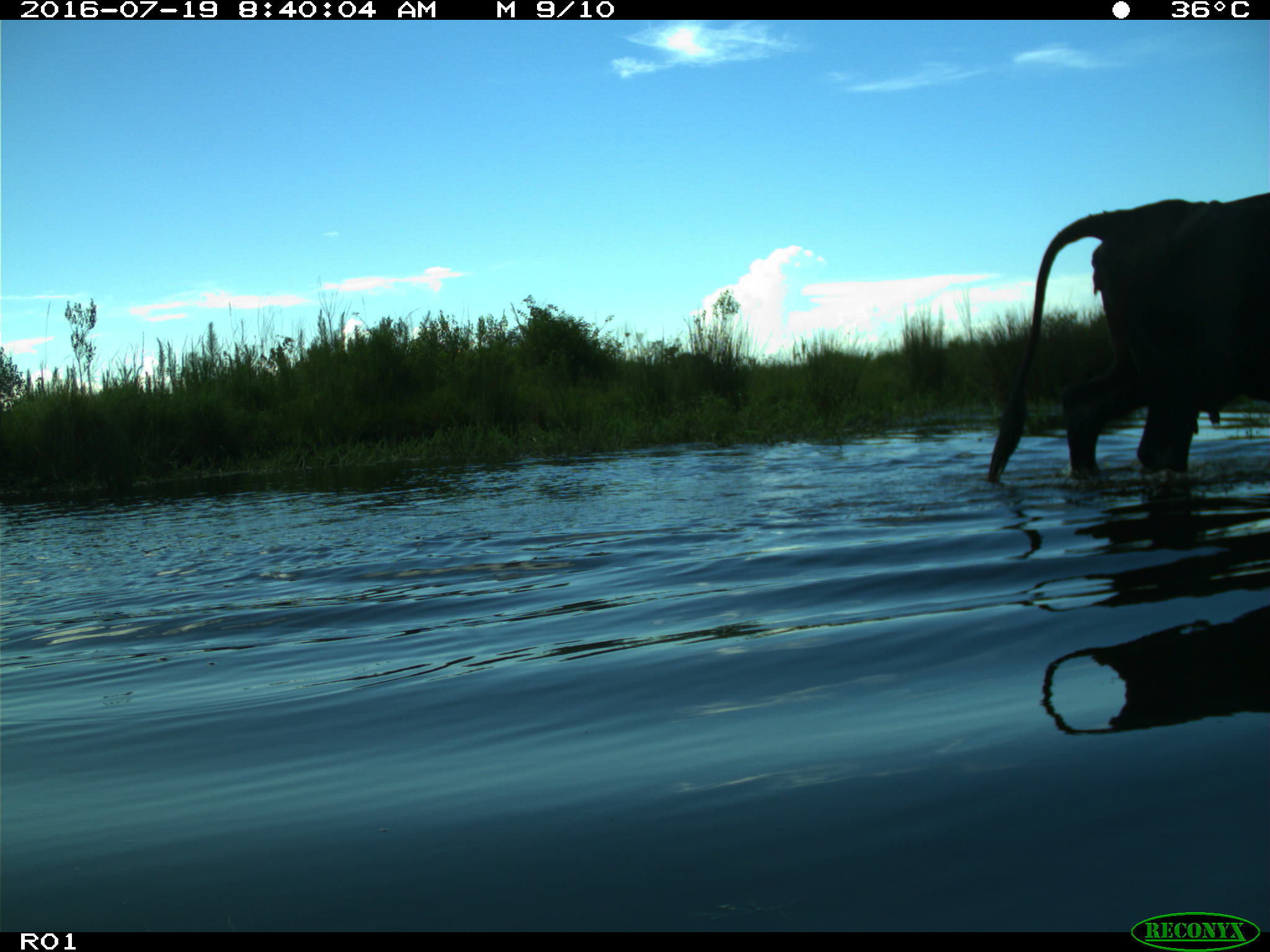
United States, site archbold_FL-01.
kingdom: Animalia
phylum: Chordata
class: Mammalia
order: Artiodactyla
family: Bovidae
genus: Bos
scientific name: Bos taurus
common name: domestic cow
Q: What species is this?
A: Bos taurus (domestic cow).